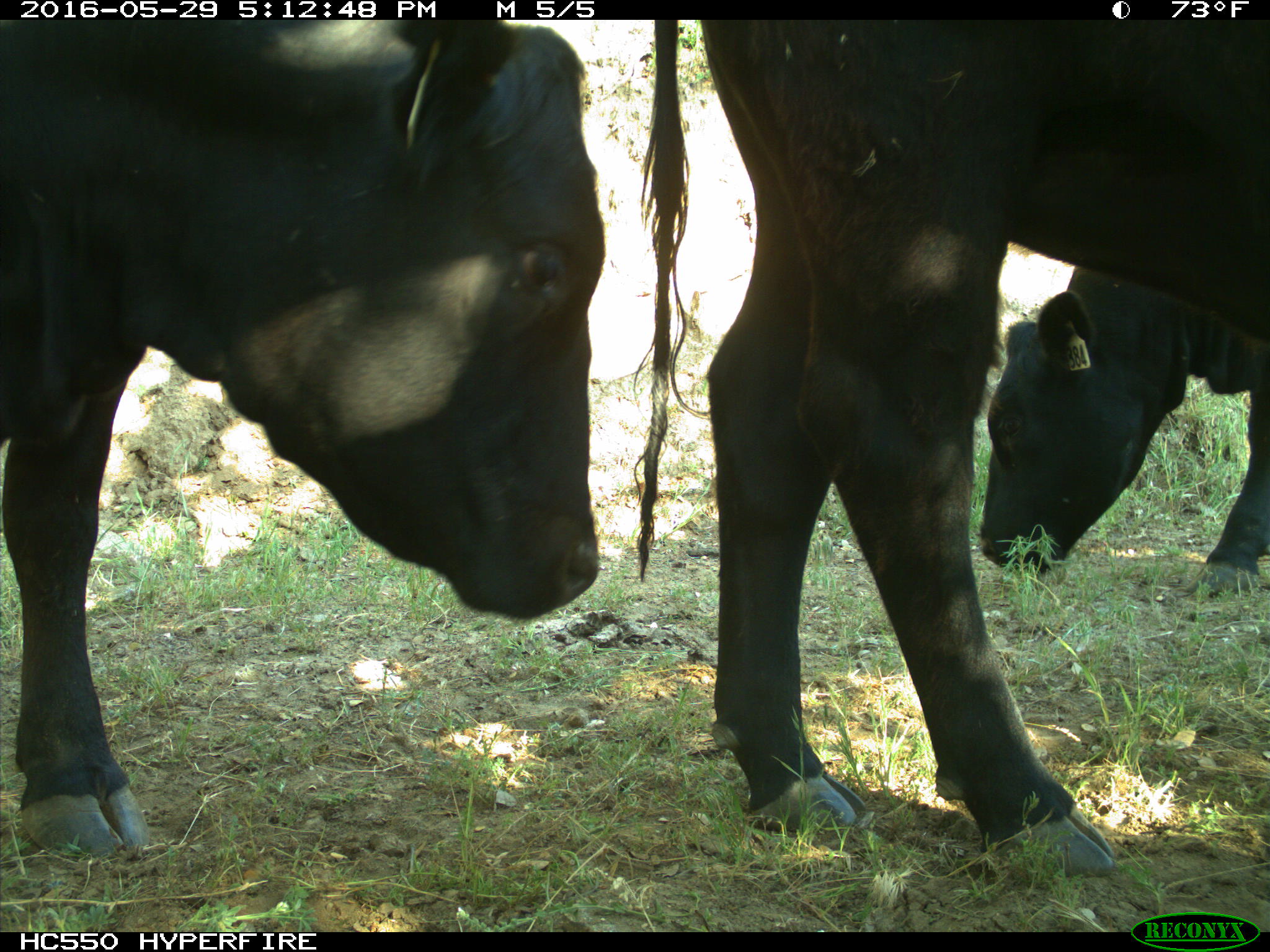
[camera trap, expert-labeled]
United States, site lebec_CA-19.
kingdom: Animalia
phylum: Chordata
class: Mammalia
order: Artiodactyla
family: Bovidae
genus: Bos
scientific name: Bos taurus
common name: domestic cow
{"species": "Bos taurus (domestic cow)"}